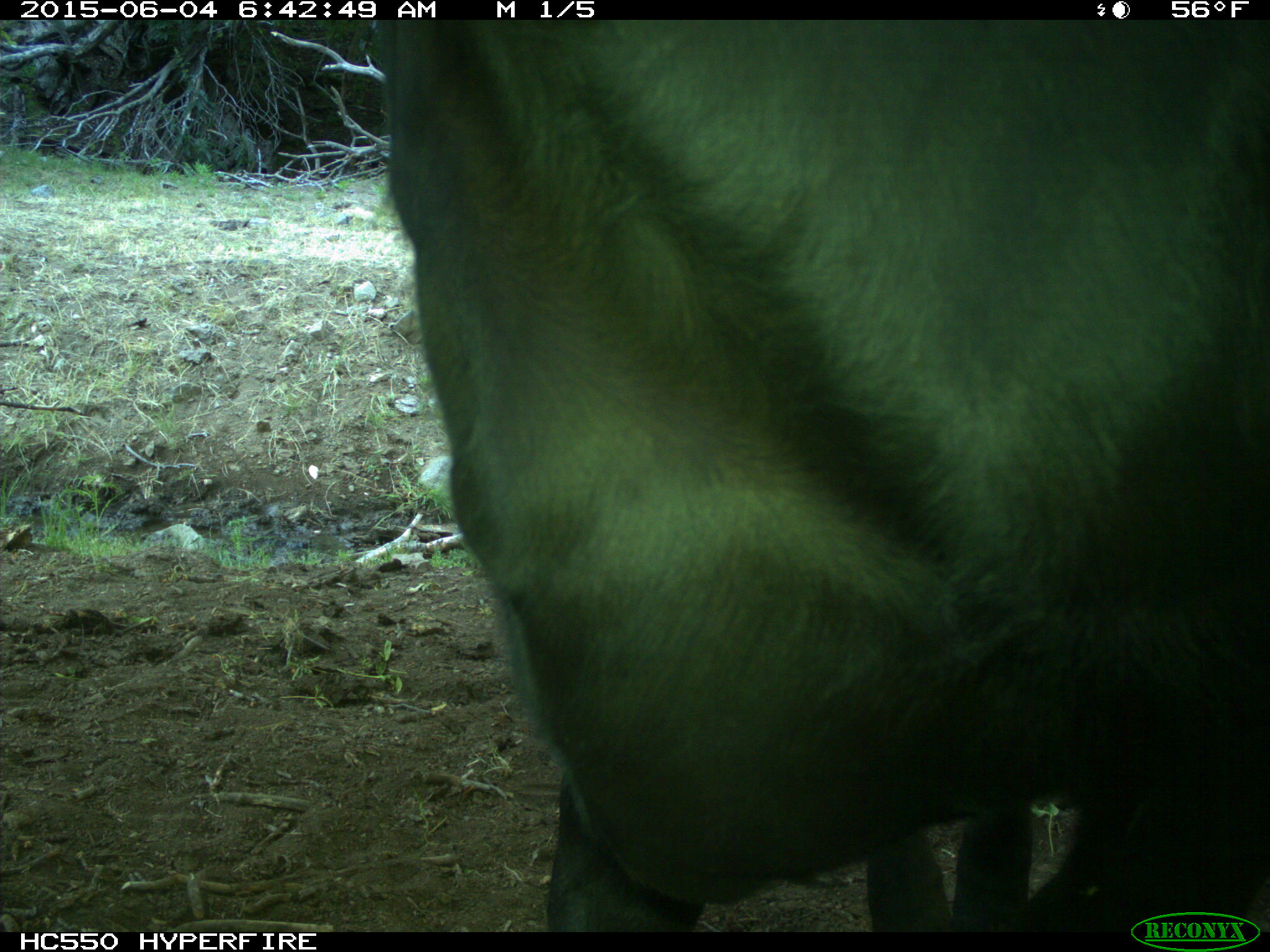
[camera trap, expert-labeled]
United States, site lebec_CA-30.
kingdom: Animalia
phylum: Chordata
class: Mammalia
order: Artiodactyla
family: Bovidae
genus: Bos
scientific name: Bos taurus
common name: domestic cow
Bos taurus (domestic cow).